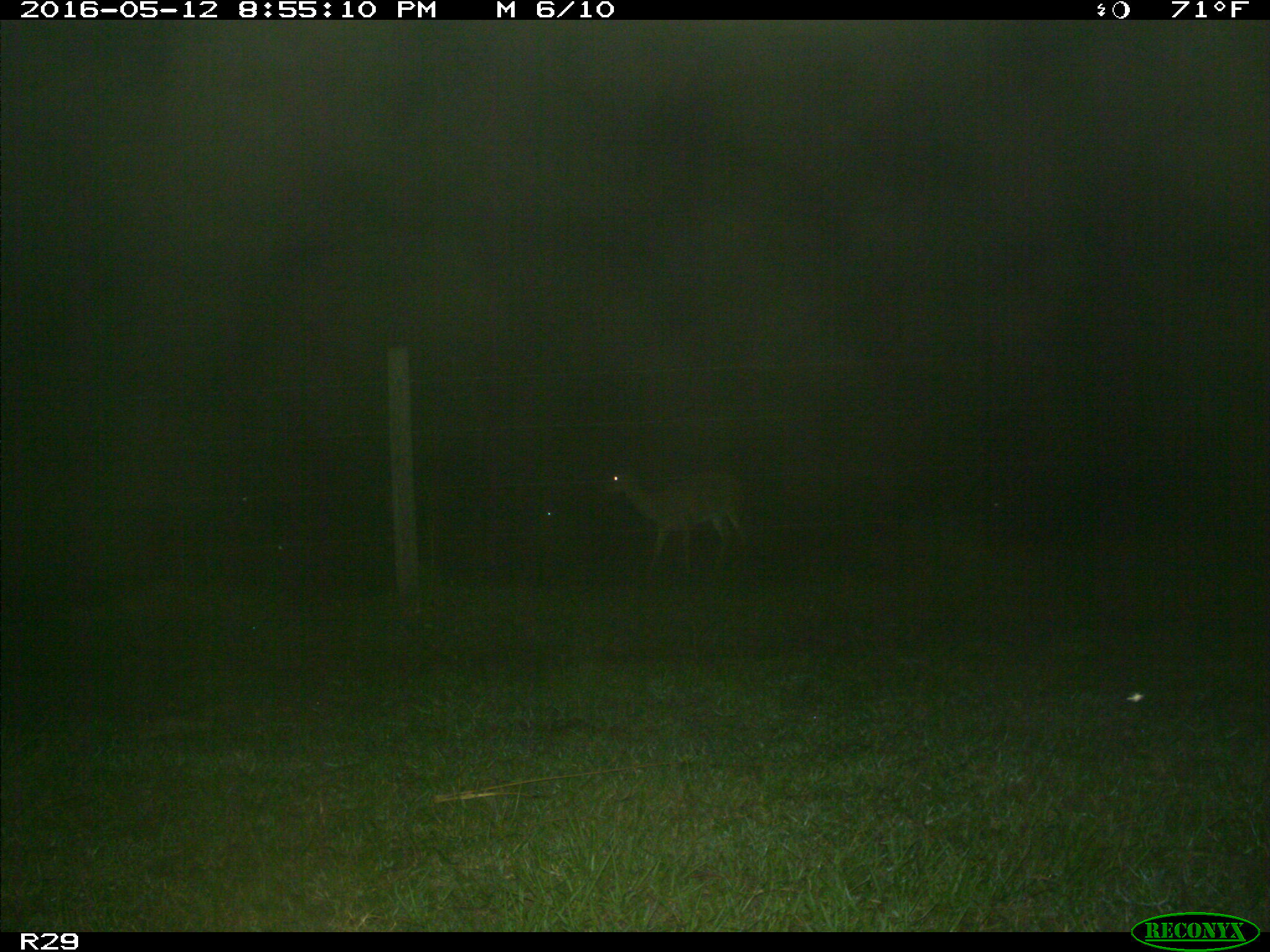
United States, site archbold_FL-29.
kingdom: Animalia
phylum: Chordata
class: Mammalia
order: Artiodactyla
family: Cervidae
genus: Odocoileus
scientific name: Odocoileus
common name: deer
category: unidentified deer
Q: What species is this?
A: Unidentified deer (deer) (Odocoileus).